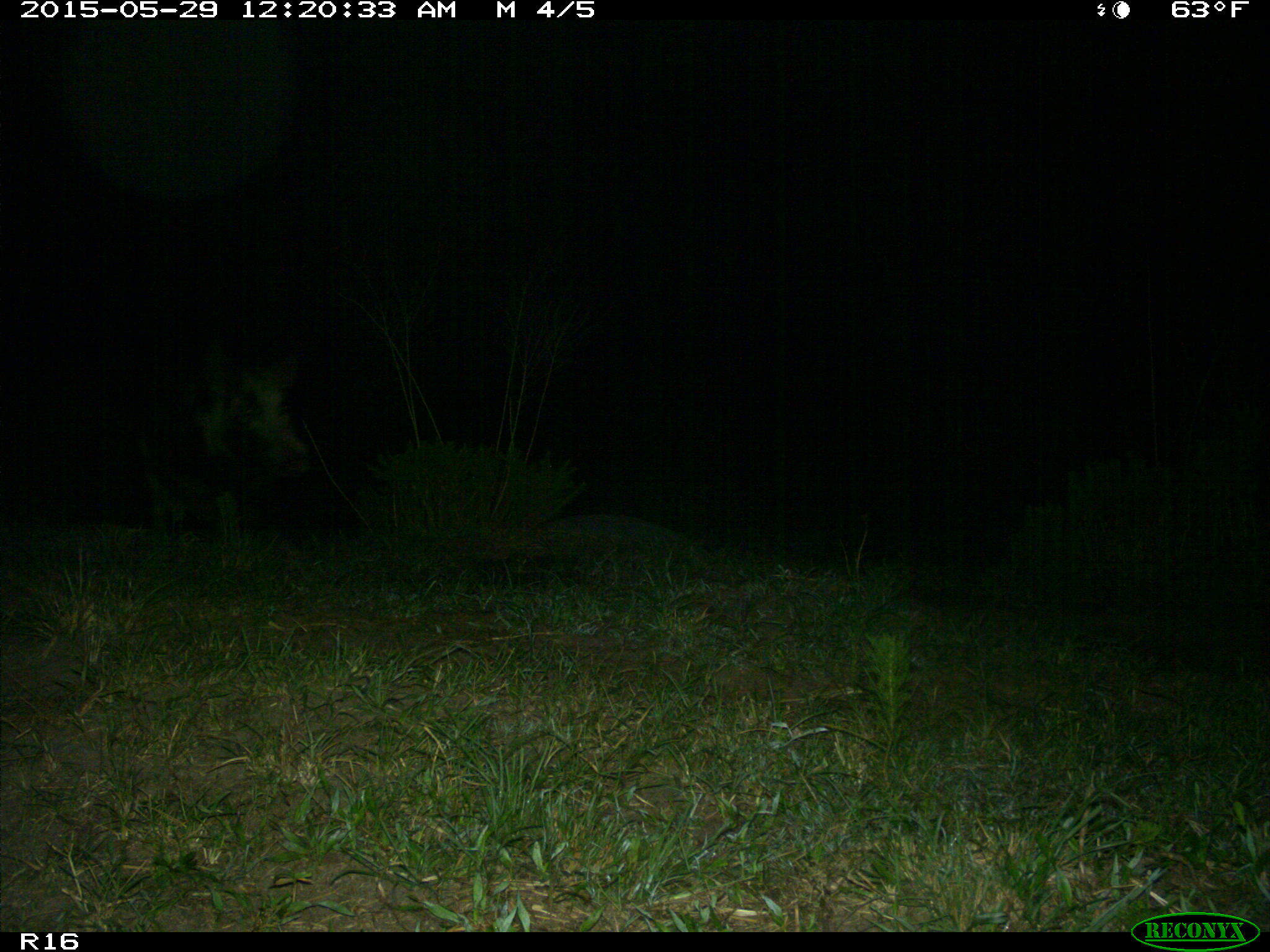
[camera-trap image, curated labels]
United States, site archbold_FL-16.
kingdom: Animalia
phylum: Chordata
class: Mammalia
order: Artiodactyla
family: Suidae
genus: Sus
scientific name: Sus scrofa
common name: wild boar